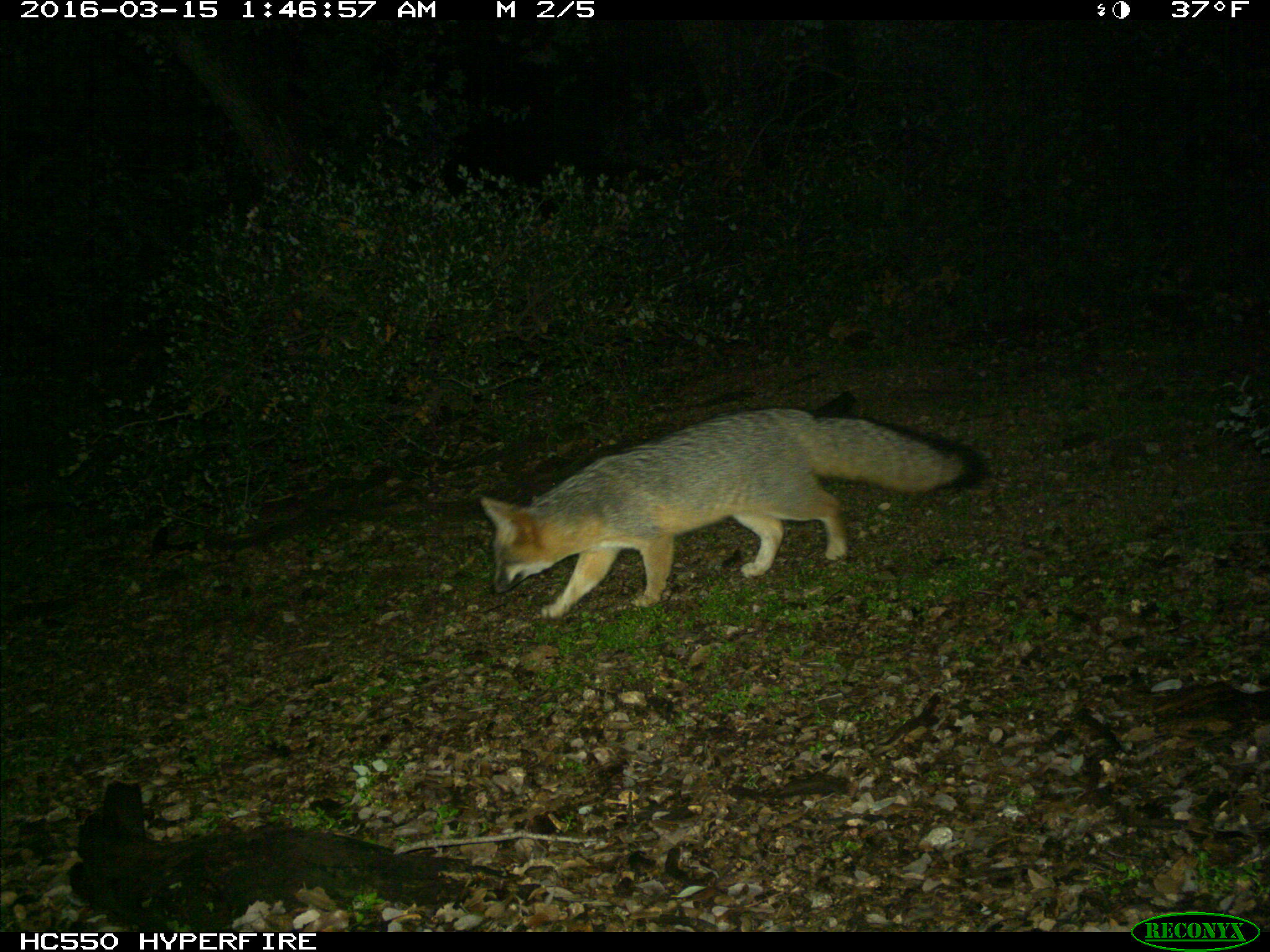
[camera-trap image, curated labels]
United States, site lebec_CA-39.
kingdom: Animalia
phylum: Chordata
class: Mammalia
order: Carnivora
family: Canidae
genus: Urocyon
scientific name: Urocyon cinereoargenteus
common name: gray fox